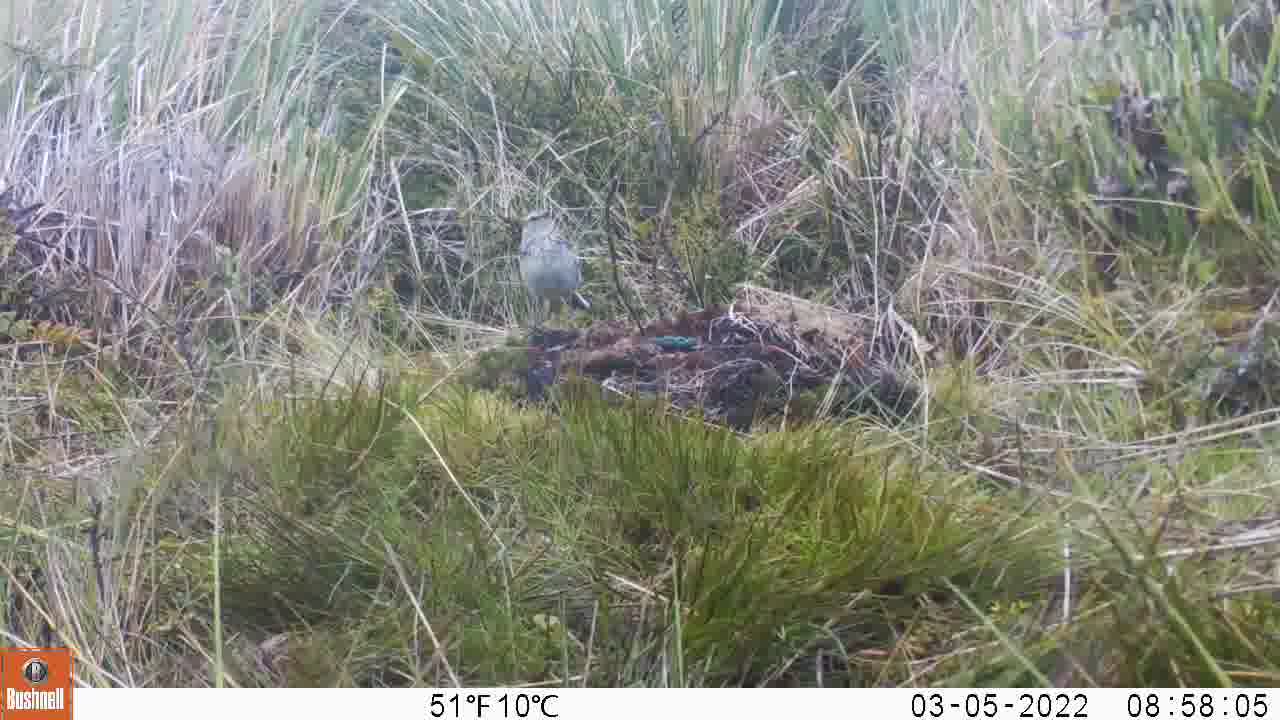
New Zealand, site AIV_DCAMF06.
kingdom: Animalia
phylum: Chordata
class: Aves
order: Passeriformes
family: Motacillidae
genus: Anthus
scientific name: Anthus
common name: pipit